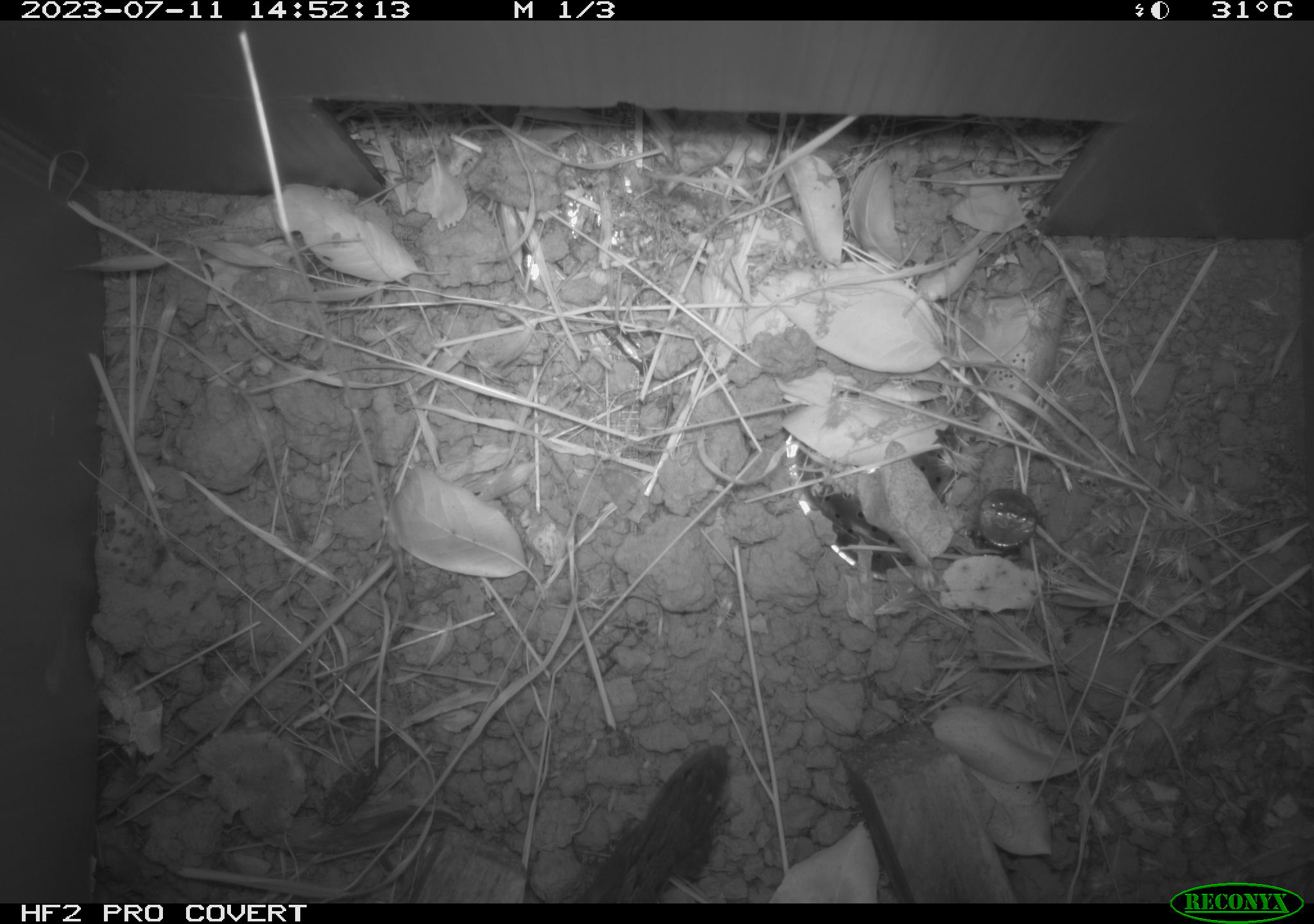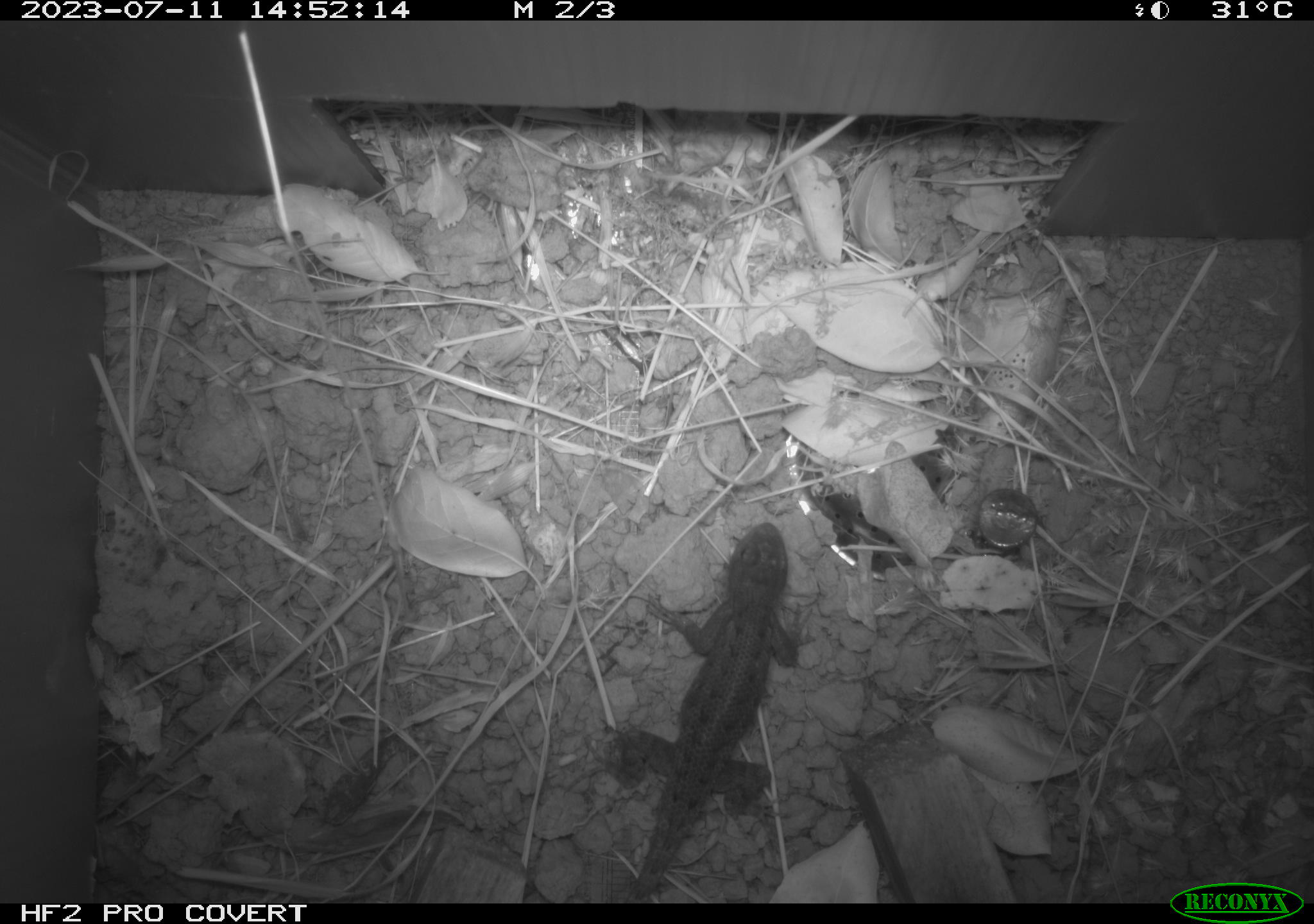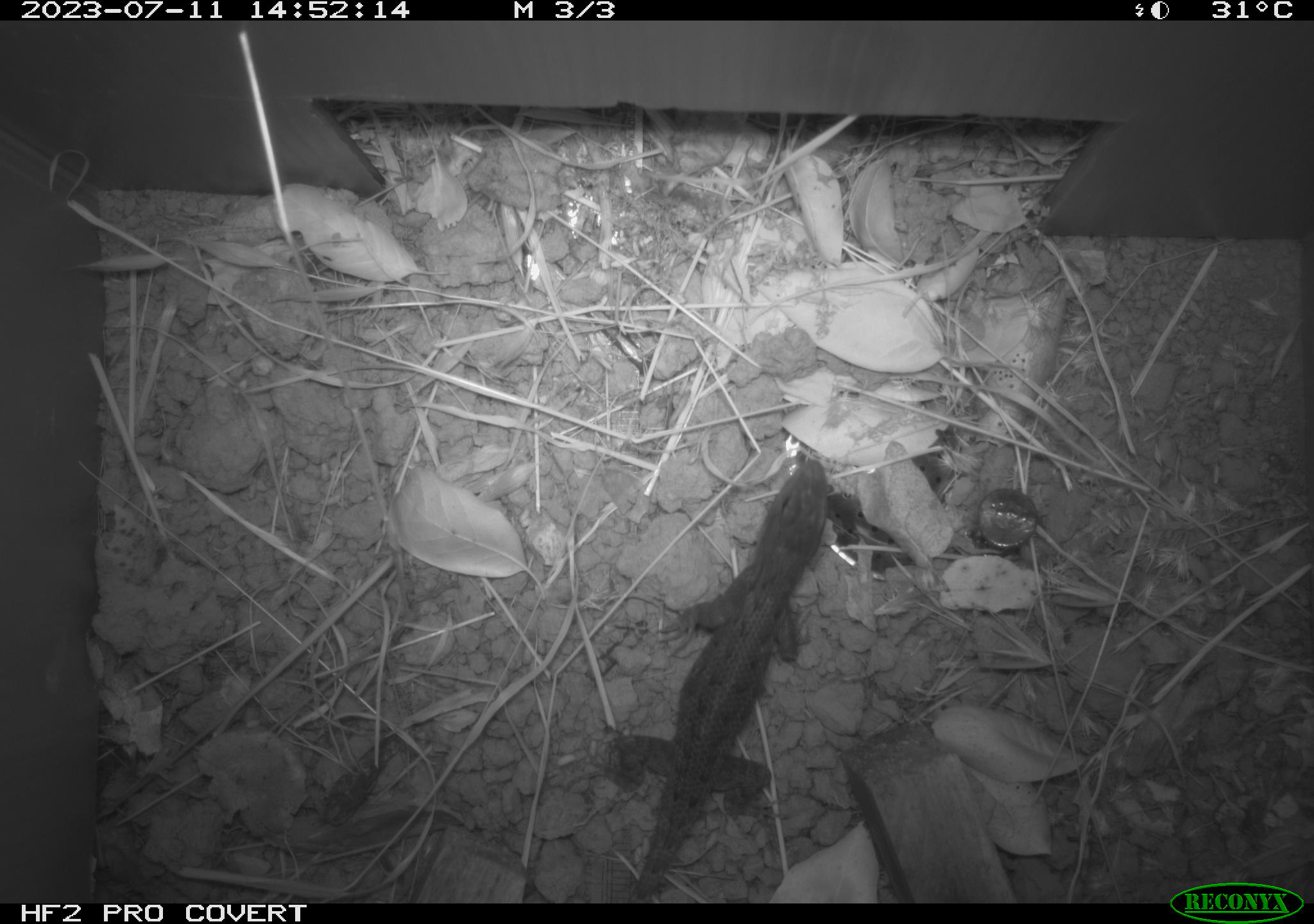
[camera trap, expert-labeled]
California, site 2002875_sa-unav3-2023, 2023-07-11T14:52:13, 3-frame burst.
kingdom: Animalia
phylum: Chordata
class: Reptilia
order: Squamata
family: Phrynosomatidae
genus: Sceloporus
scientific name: Sceloporus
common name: spiny lizards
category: sceloporus species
Sceloporus species (spiny lizards) (Sceloporus).